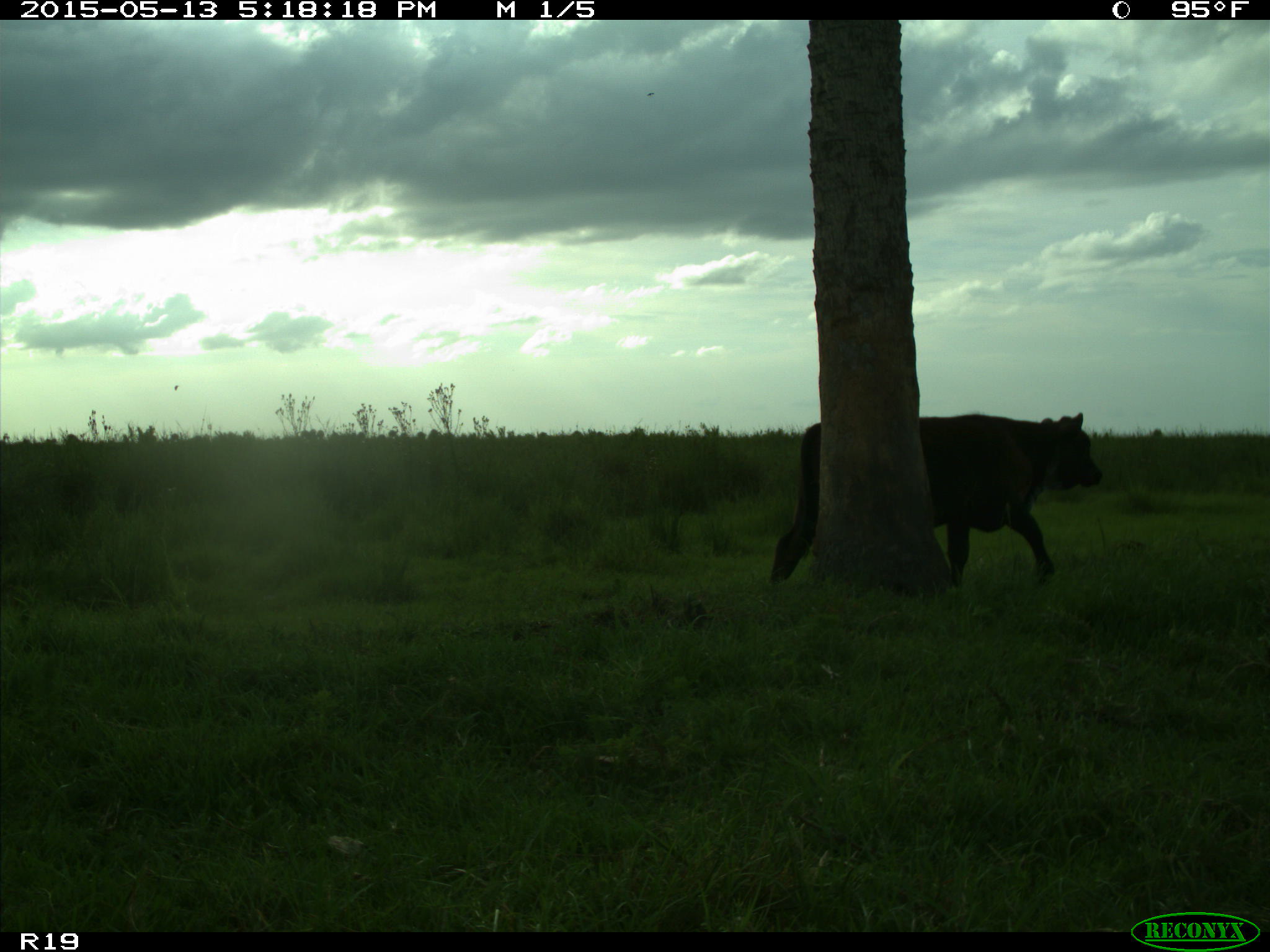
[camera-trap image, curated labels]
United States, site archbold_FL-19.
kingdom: Animalia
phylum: Chordata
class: Mammalia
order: Artiodactyla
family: Bovidae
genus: Bos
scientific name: Bos taurus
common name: domestic cow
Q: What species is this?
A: Bos taurus (domestic cow).